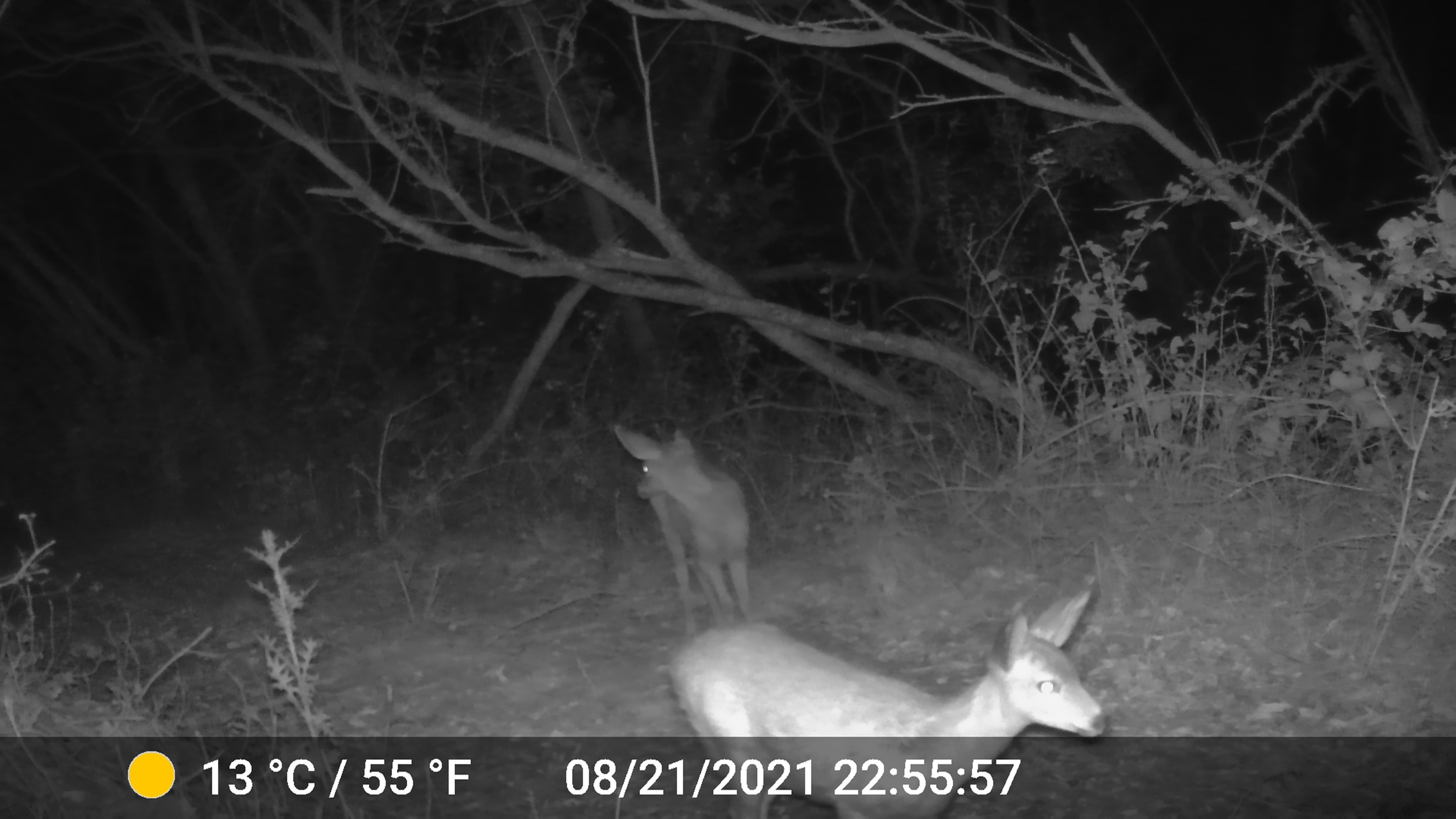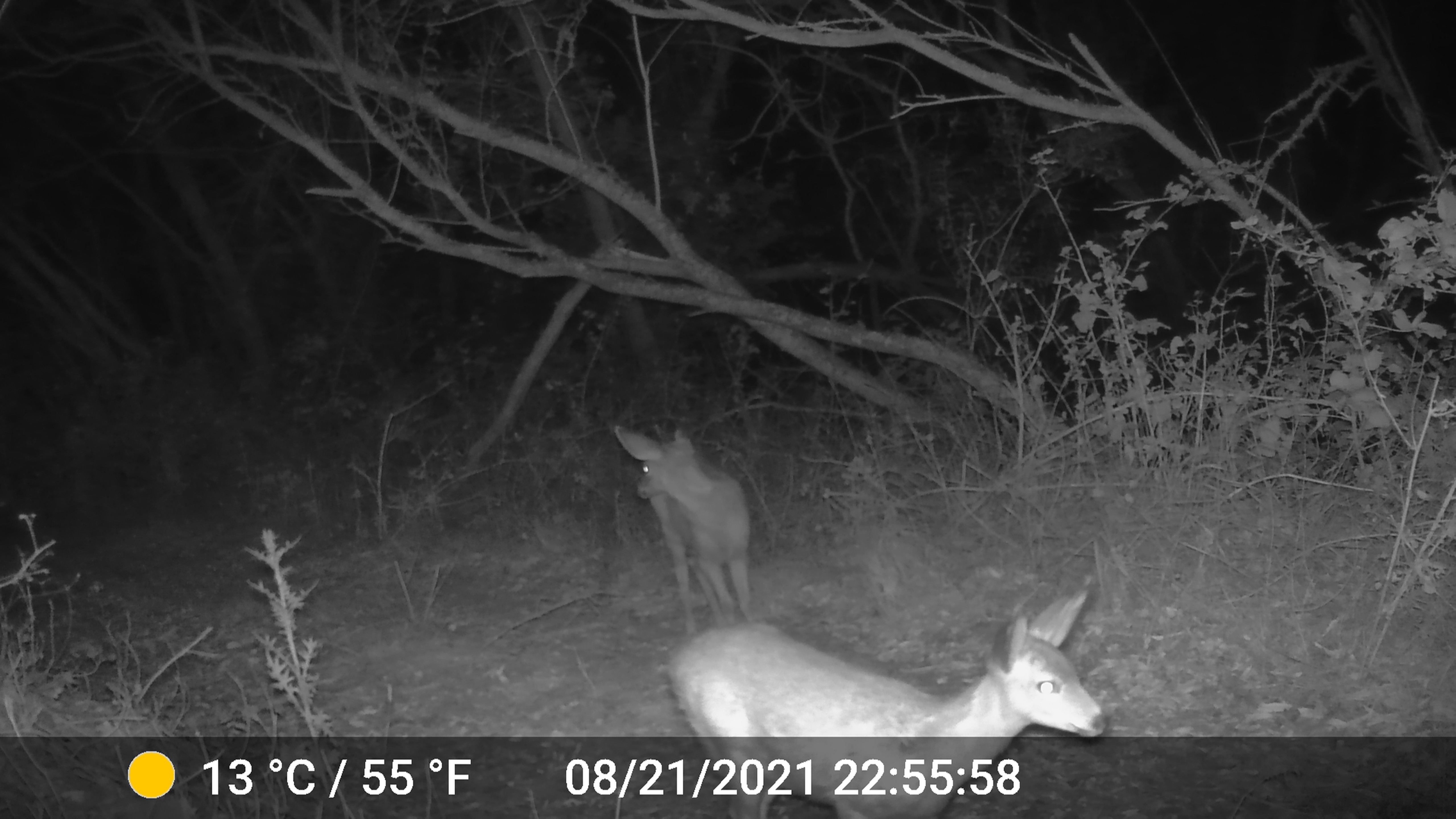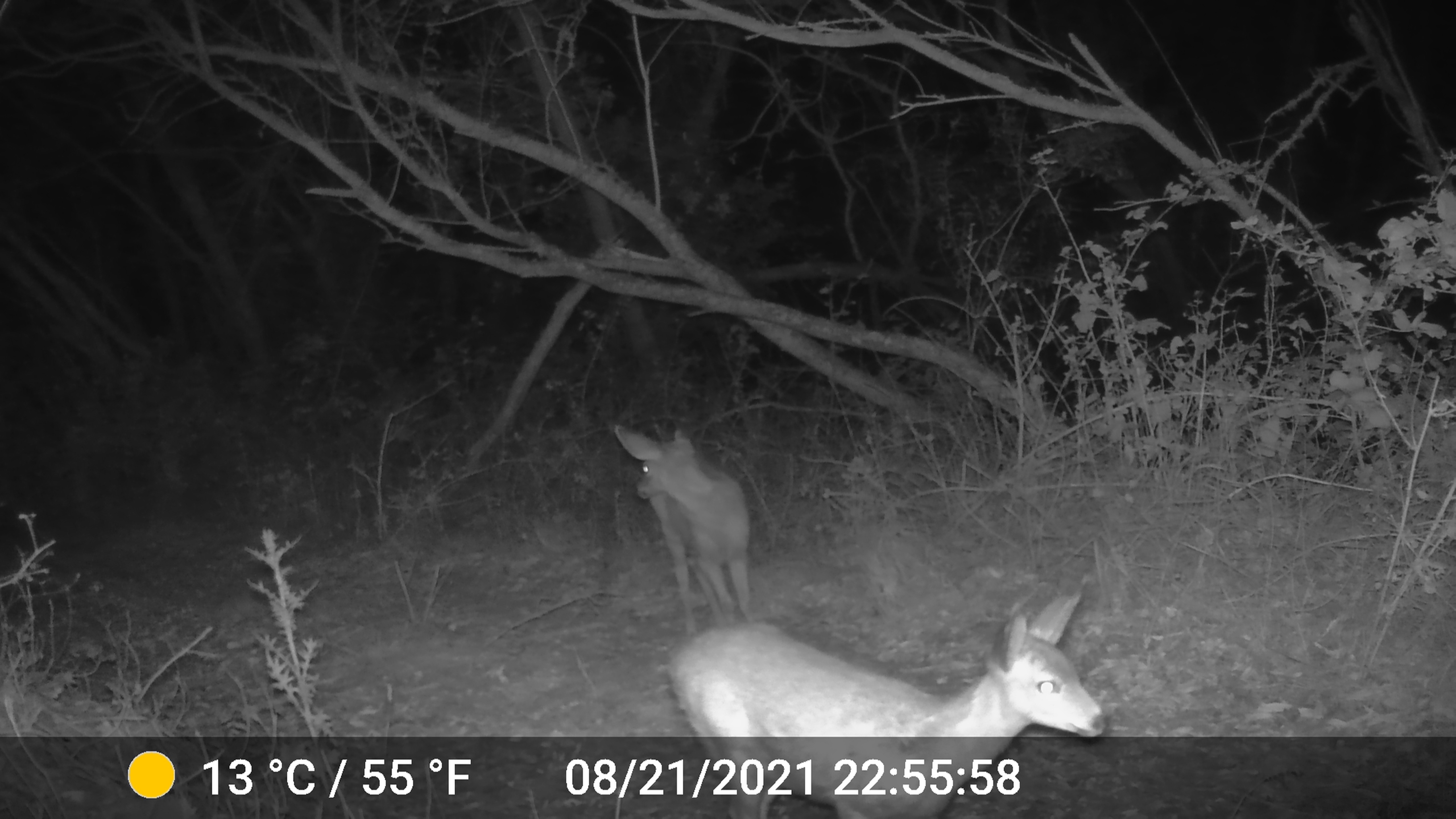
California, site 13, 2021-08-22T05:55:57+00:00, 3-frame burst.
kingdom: Animalia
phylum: Chordata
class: Mammalia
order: Artiodactyla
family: Cervidae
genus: Odocoileus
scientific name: Odocoileus hemionus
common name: mule deer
Mule deer (Odocoileus hemionus).